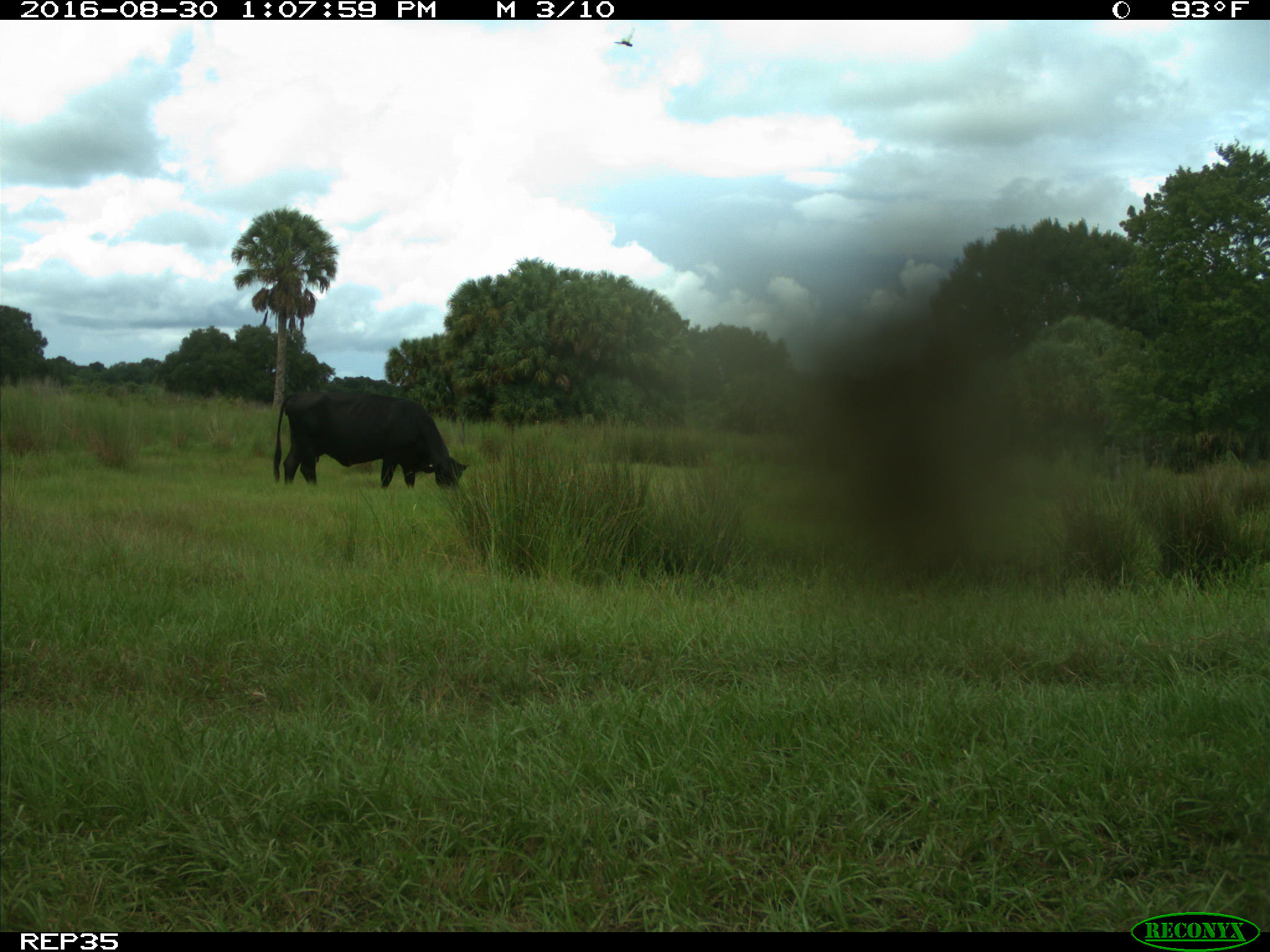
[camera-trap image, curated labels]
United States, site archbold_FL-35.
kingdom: Animalia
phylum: Chordata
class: Mammalia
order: Artiodactyla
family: Bovidae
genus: Bos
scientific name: Bos taurus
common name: domestic cow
Bos taurus (domestic cow).